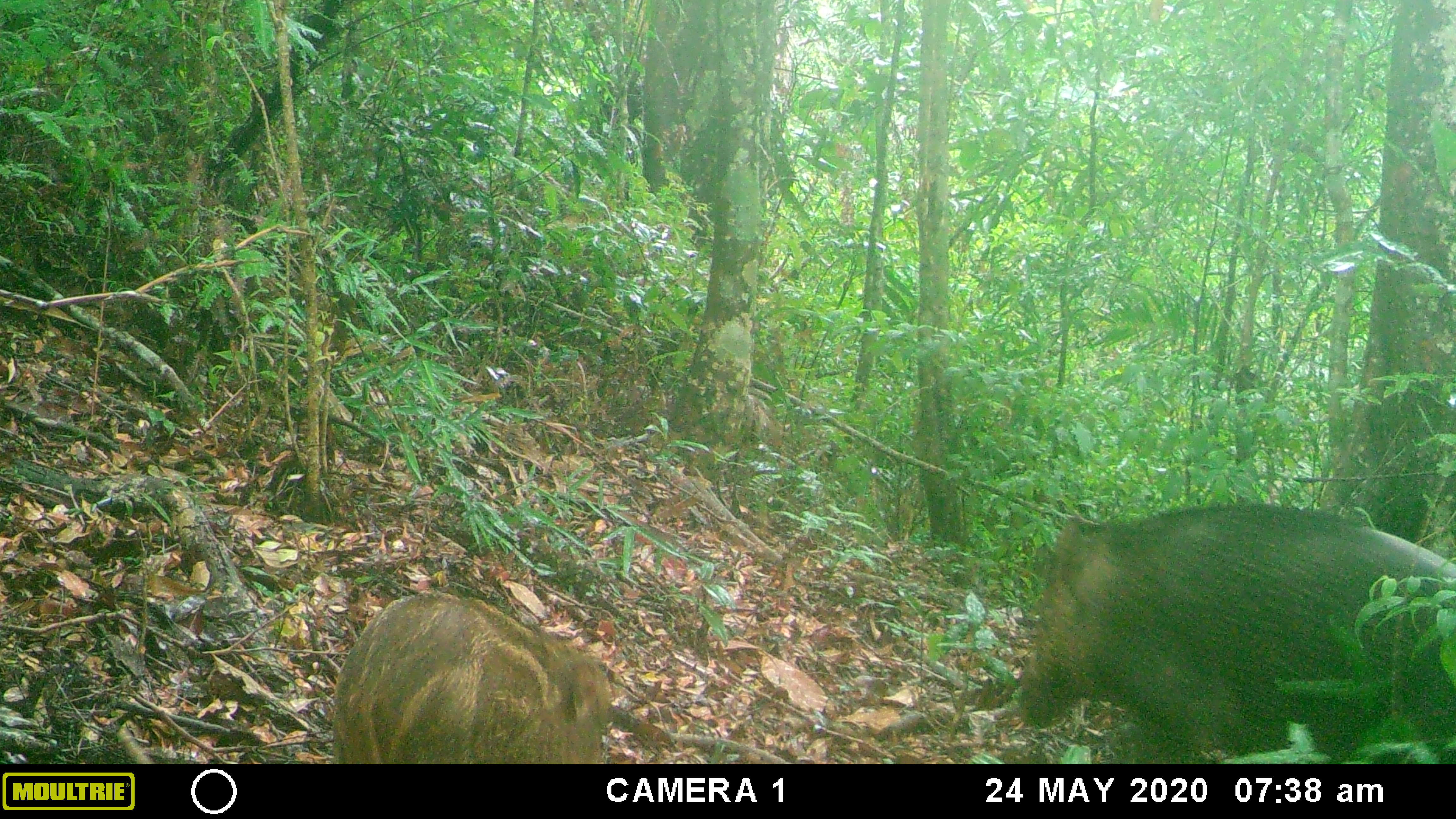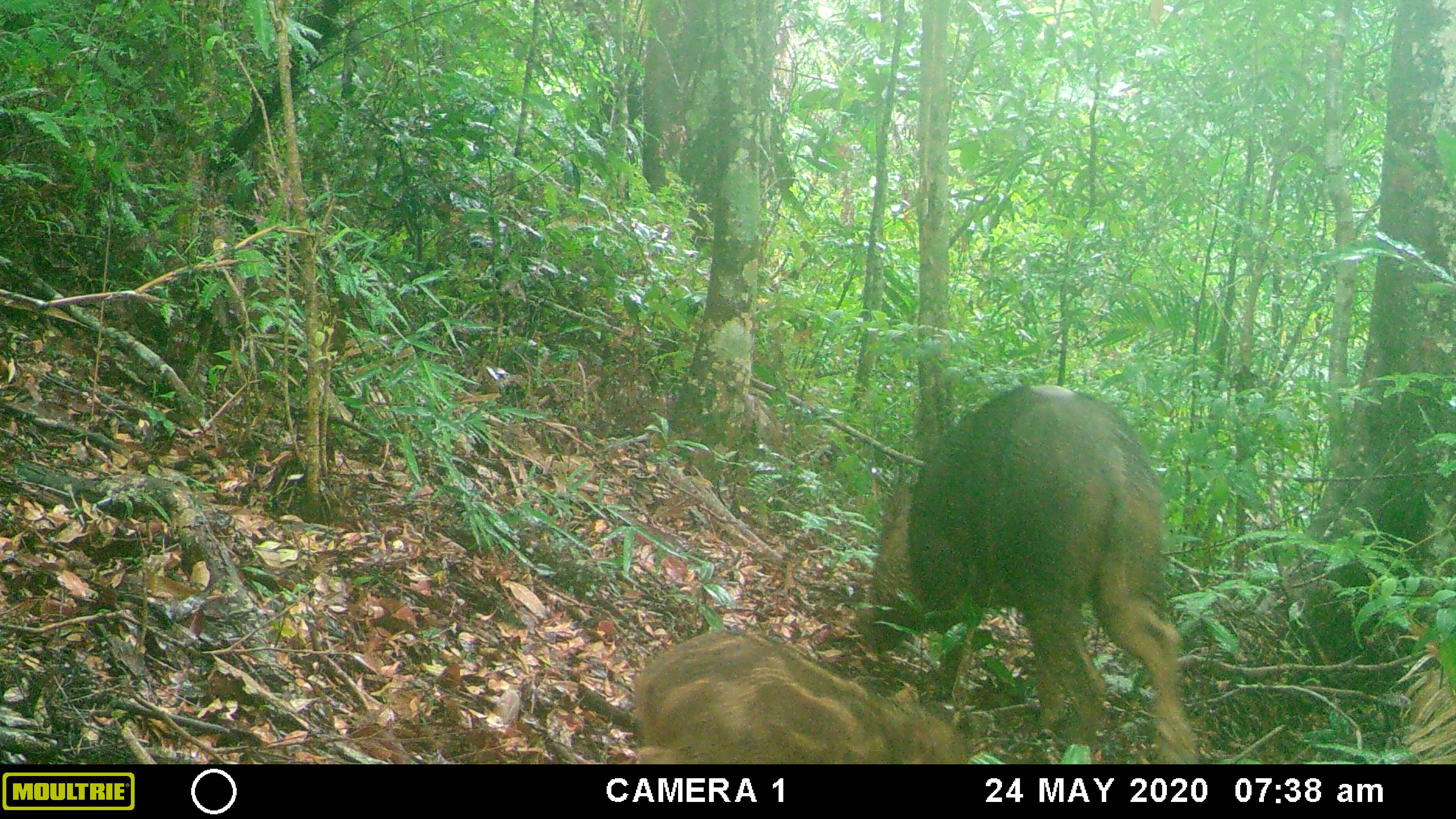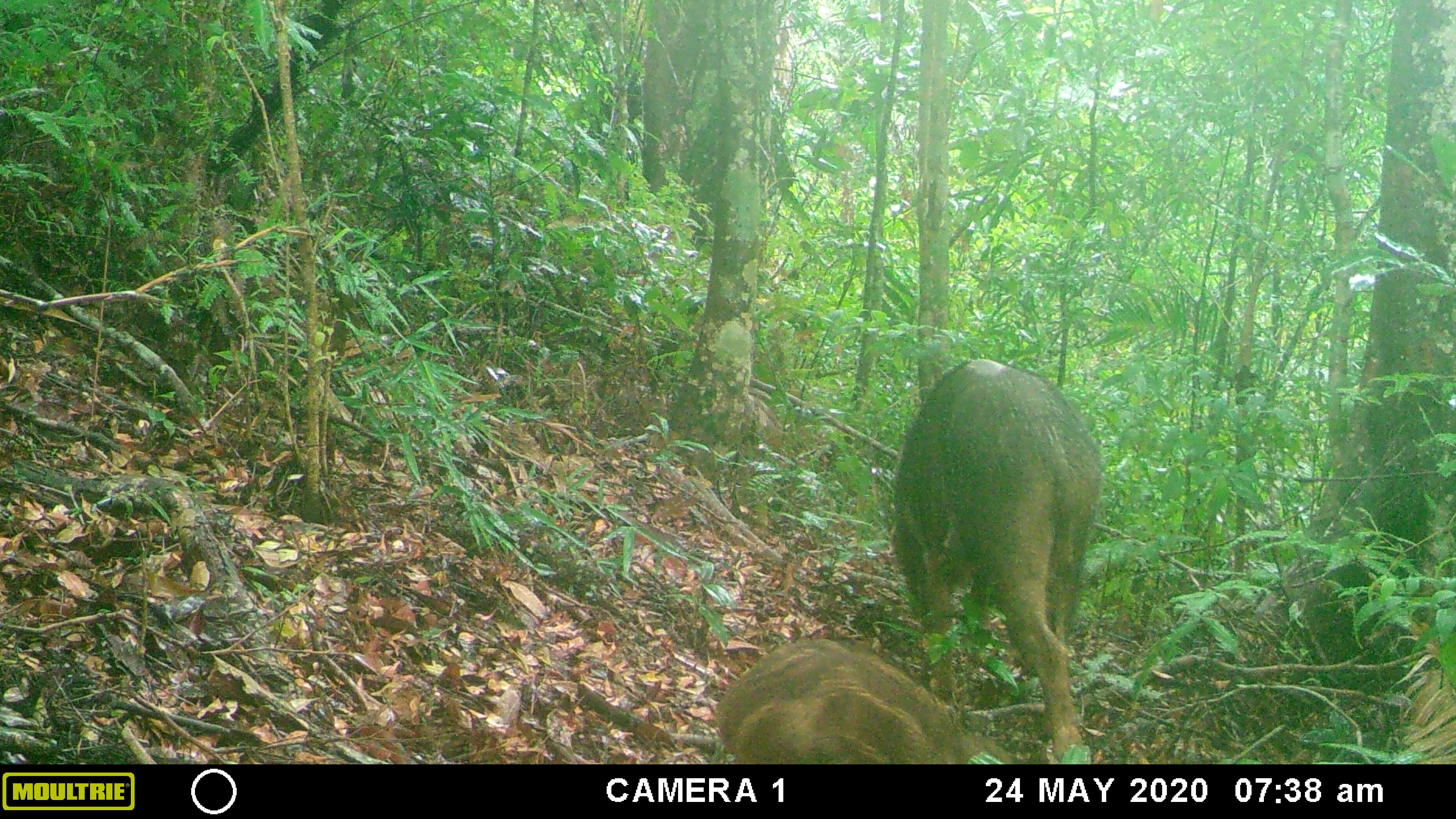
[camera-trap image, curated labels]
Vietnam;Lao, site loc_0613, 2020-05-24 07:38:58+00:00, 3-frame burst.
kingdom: Animalia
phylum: Chordata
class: Mammalia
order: Artiodactyla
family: Suidae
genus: Sus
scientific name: Sus scrofa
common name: eurasian wild pig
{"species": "eurasian wild pig (Sus scrofa)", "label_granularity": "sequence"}